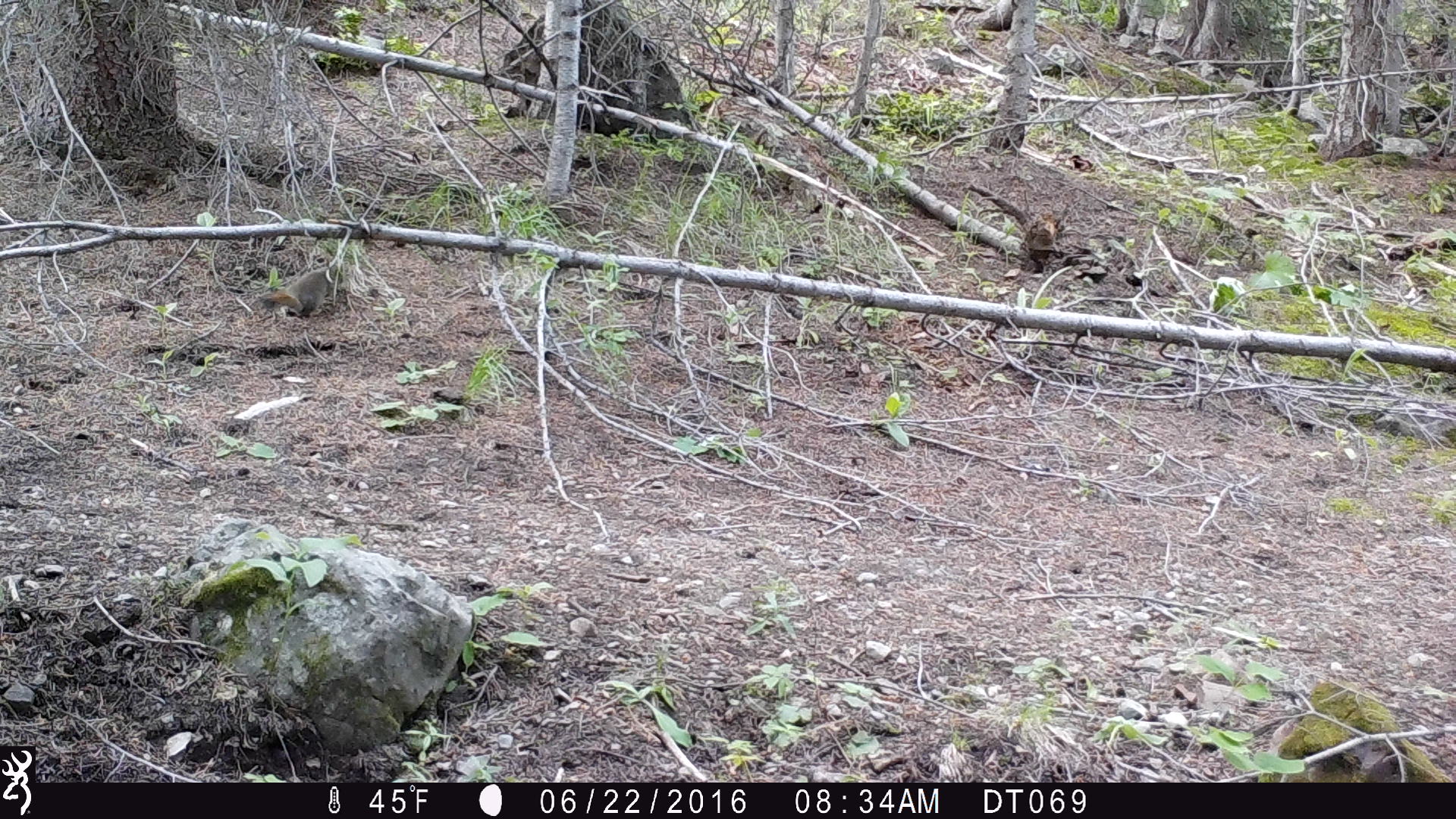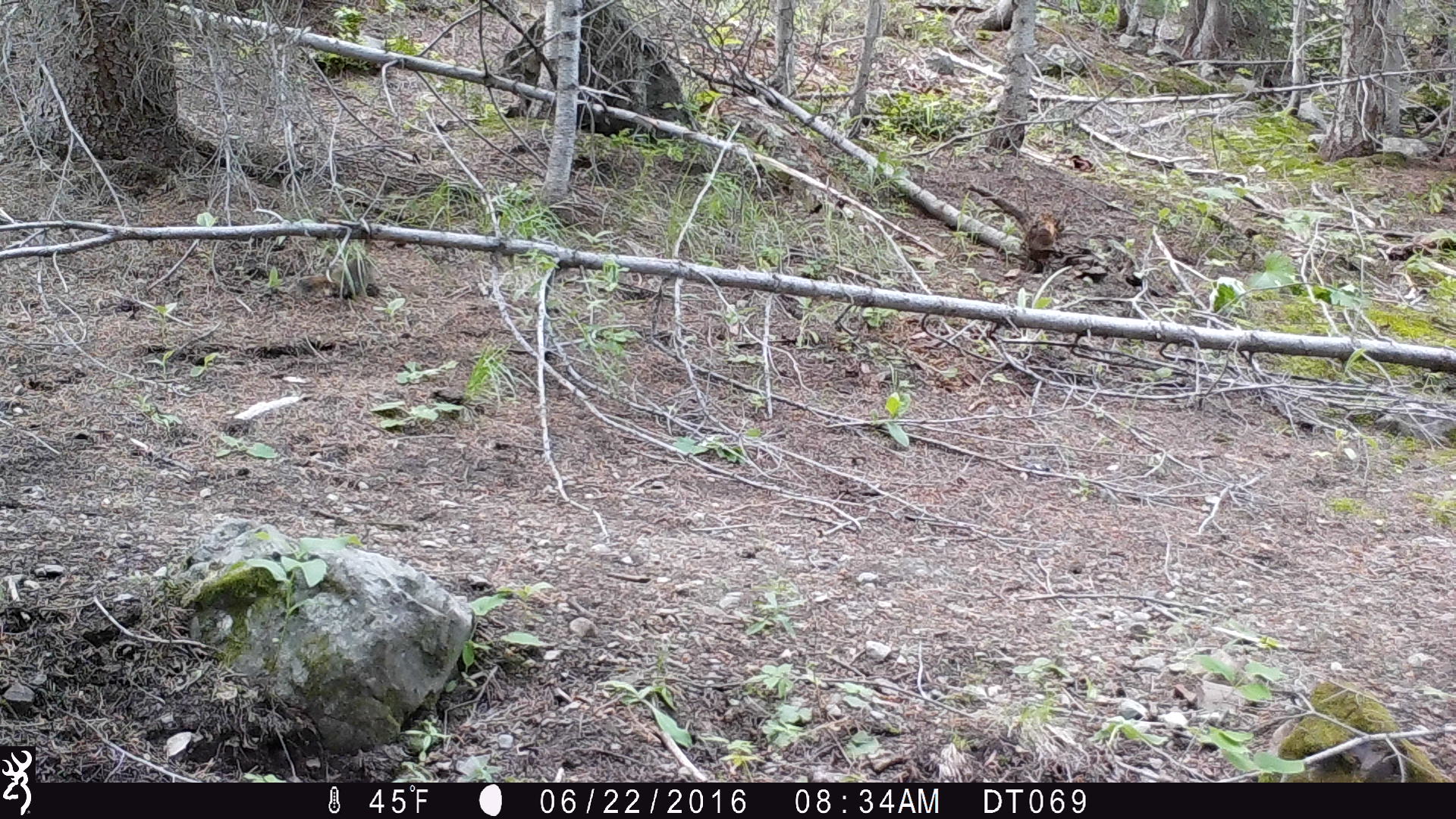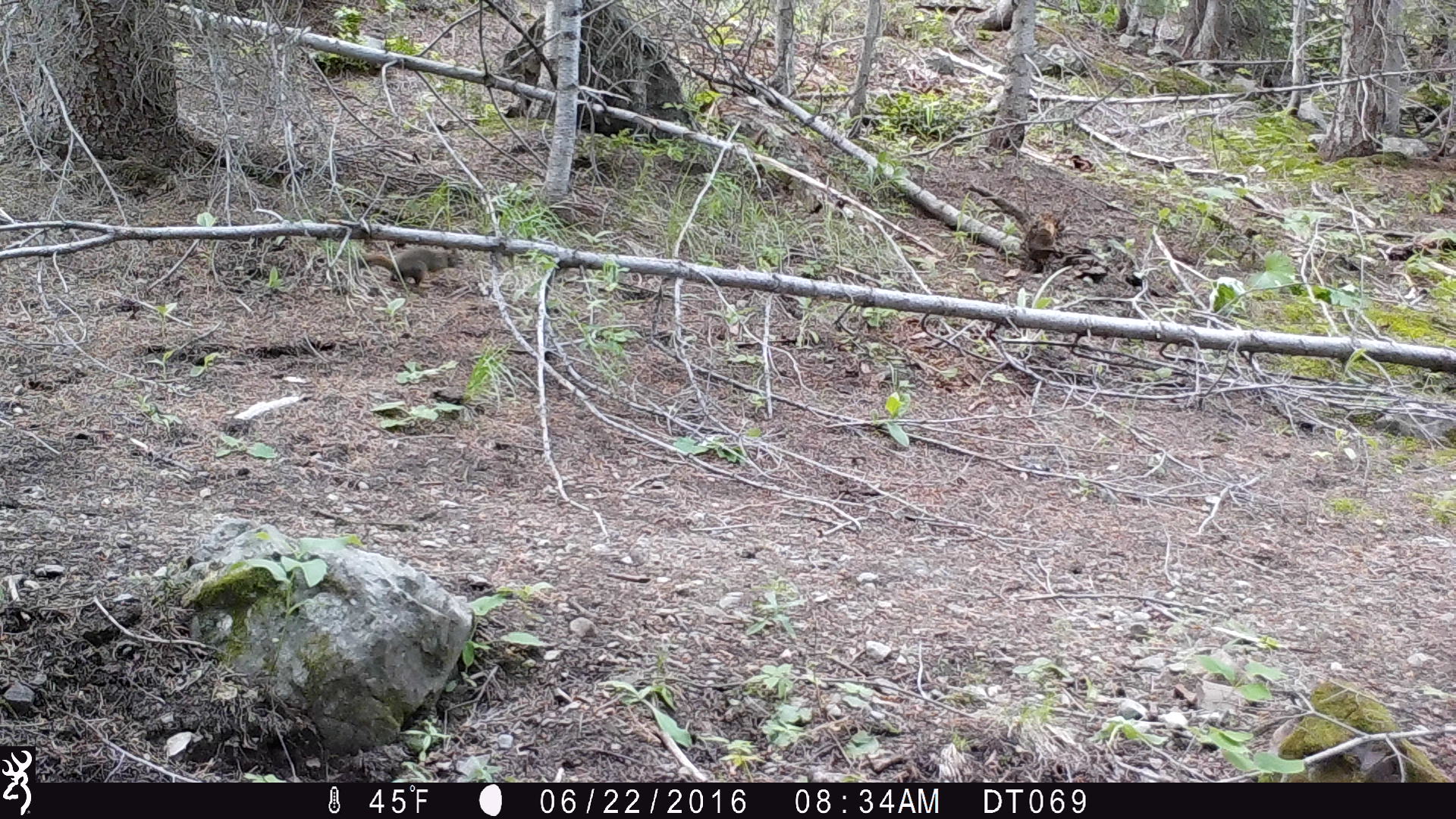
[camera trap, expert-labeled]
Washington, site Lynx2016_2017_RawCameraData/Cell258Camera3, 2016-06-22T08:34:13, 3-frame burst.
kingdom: Animalia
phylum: Chordata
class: Mammalia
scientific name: Mammalia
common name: small mammal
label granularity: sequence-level